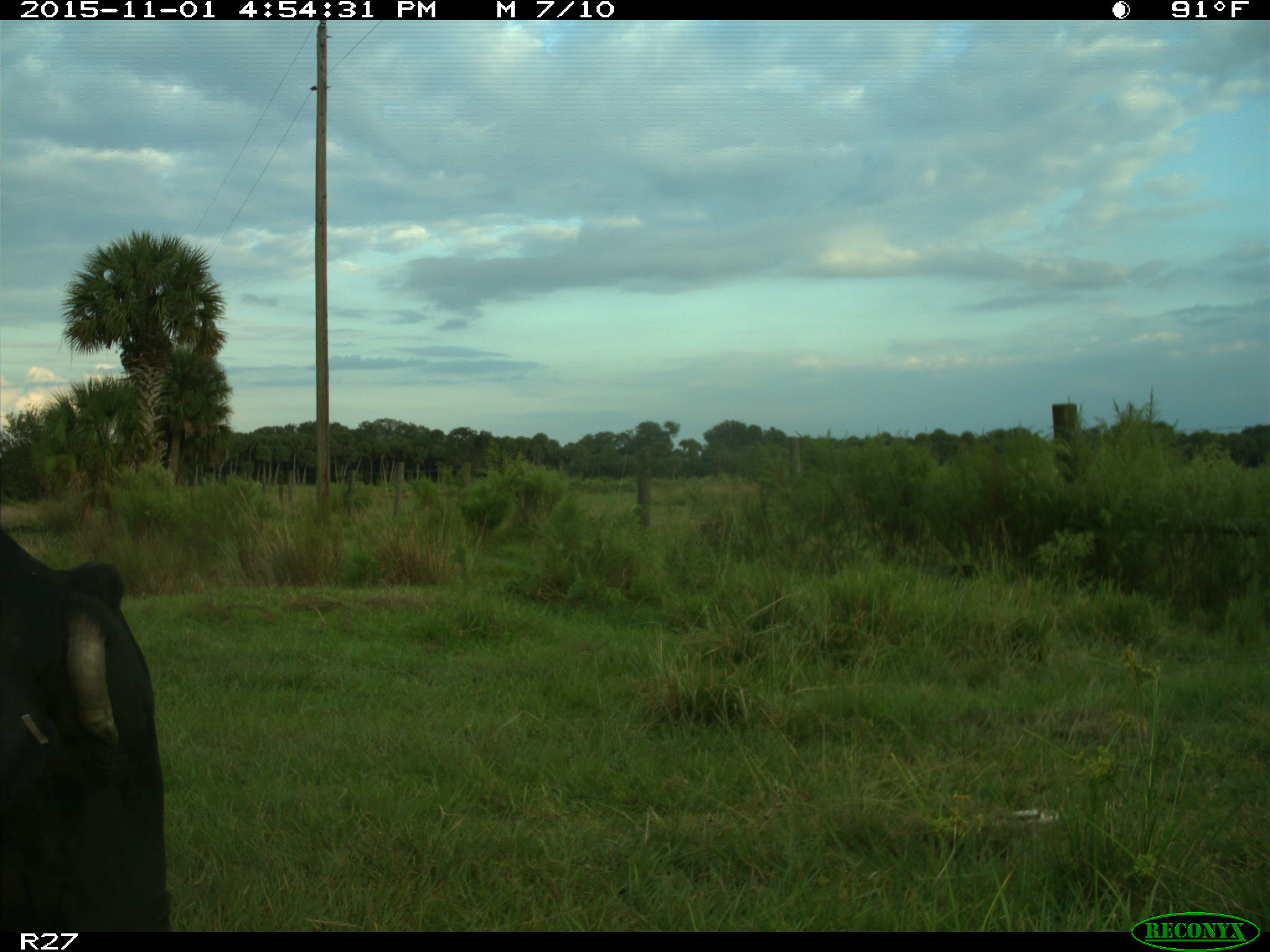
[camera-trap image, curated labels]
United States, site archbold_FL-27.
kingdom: Animalia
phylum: Chordata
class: Mammalia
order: Artiodactyla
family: Bovidae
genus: Bos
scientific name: Bos taurus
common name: domestic cow